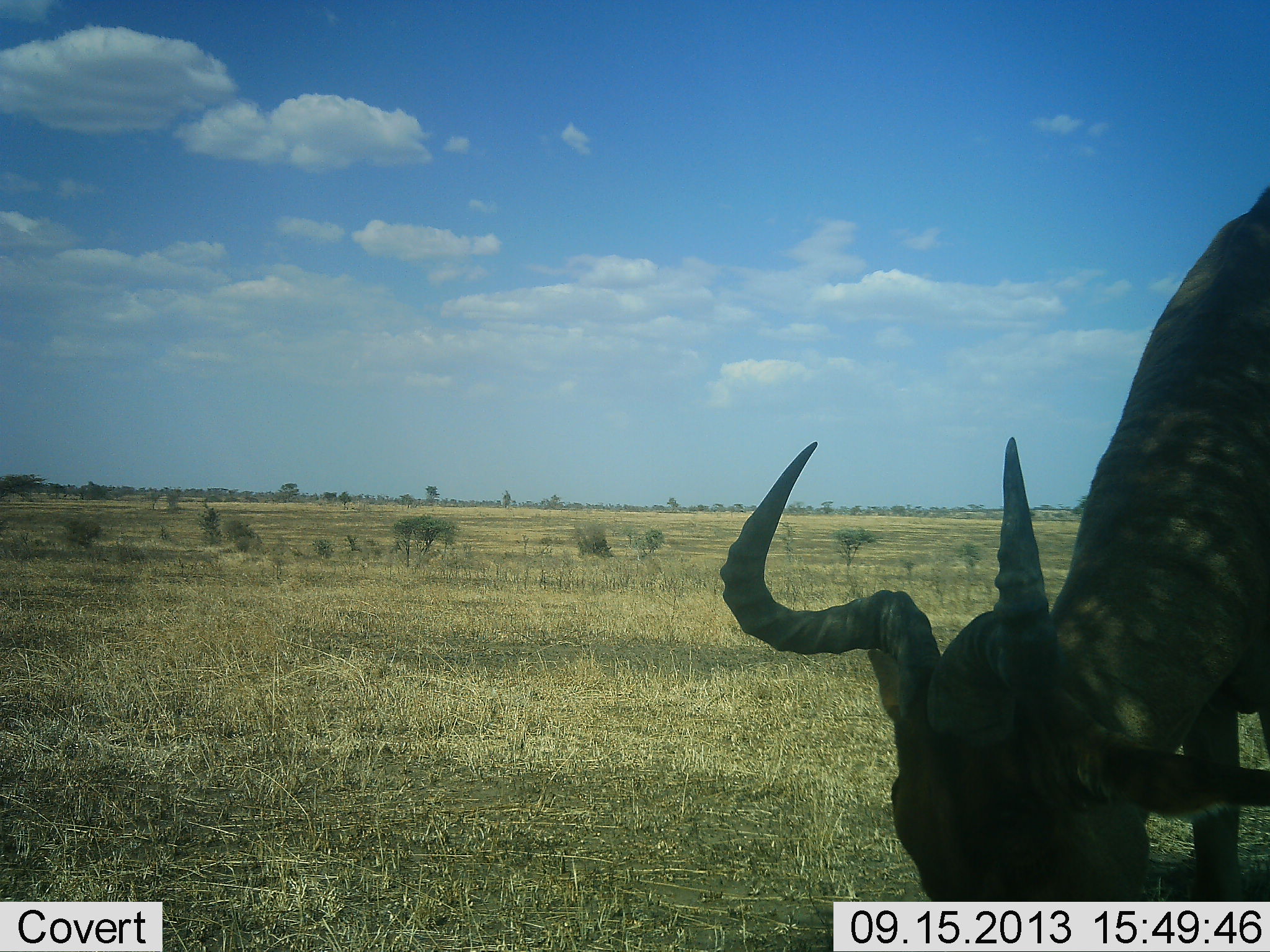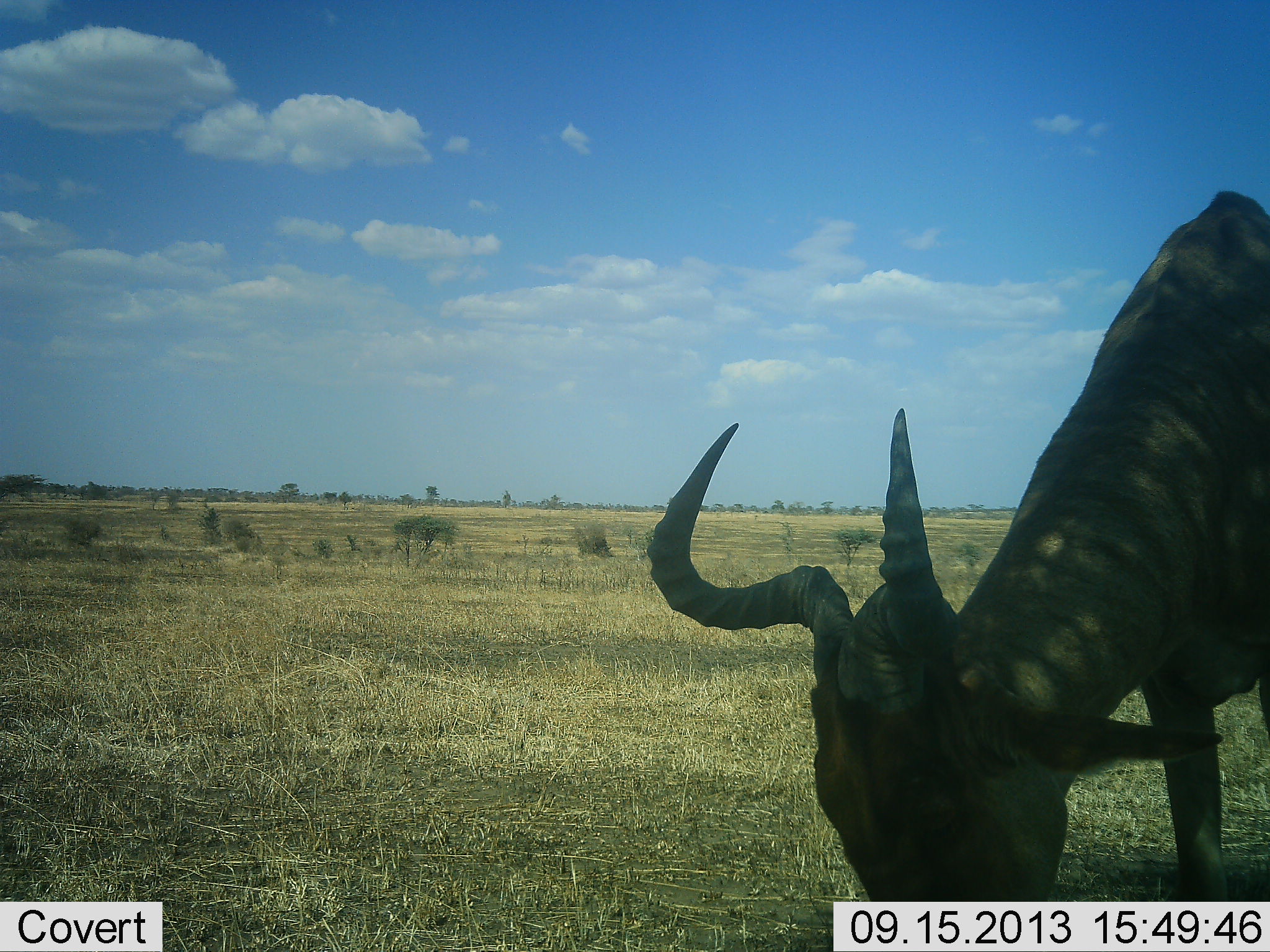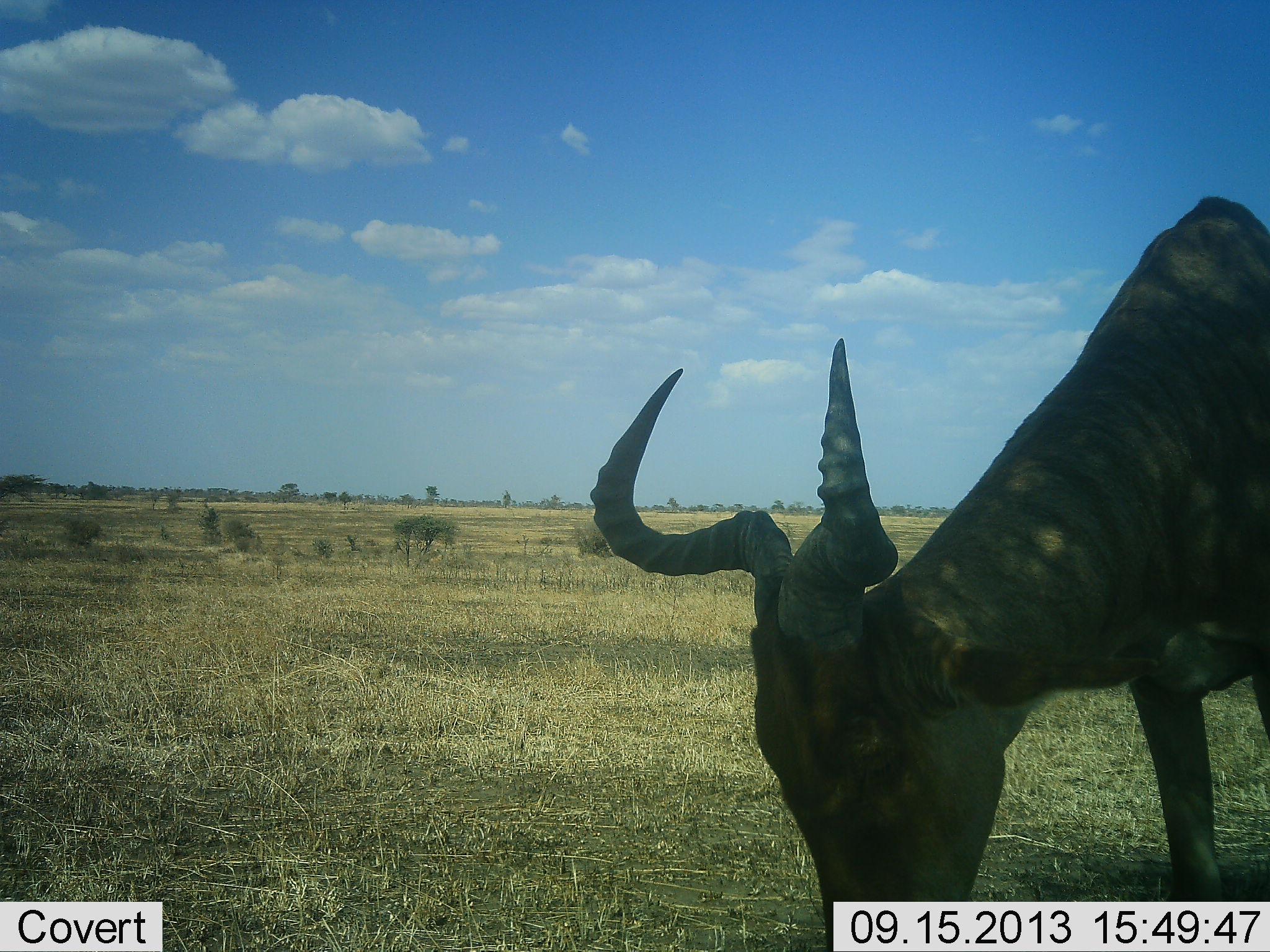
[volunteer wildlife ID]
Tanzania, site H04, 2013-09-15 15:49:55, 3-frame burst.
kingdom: Animalia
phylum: Chordata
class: Mammalia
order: Artiodactyla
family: Bovidae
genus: Alcelaphus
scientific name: Alcelaphus buselaphus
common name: hartebeest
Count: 1.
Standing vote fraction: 36%.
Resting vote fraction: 0%.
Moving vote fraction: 0%.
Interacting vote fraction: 0%.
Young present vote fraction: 0%.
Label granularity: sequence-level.